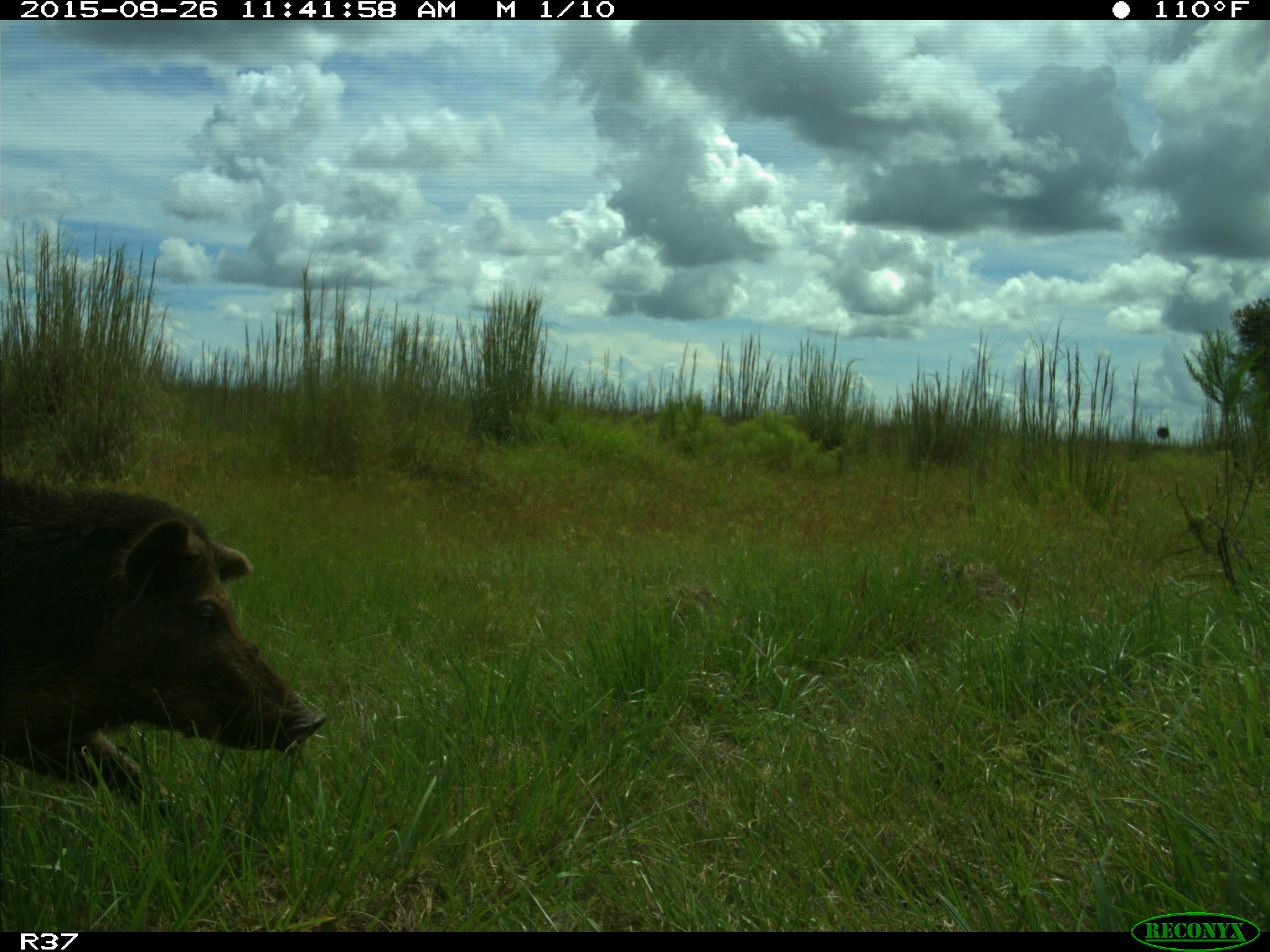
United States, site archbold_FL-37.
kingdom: Animalia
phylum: Chordata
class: Mammalia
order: Artiodactyla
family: Suidae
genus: Sus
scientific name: Sus scrofa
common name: wild boar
Sus scrofa (wild boar).